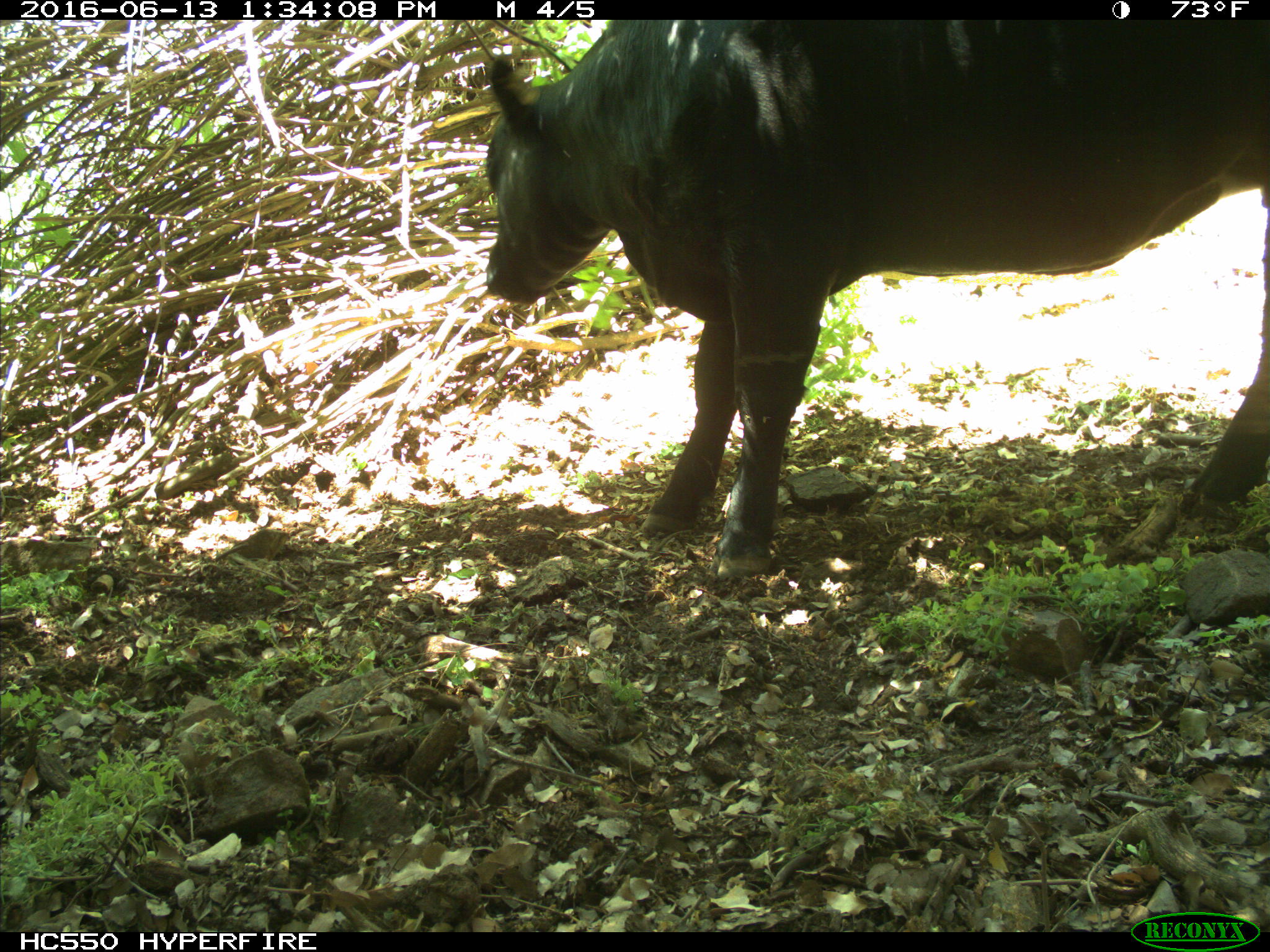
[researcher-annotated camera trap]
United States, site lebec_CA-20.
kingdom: Animalia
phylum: Chordata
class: Mammalia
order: Artiodactyla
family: Bovidae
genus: Bos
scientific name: Bos taurus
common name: domestic cow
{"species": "Bos taurus (domestic cow)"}